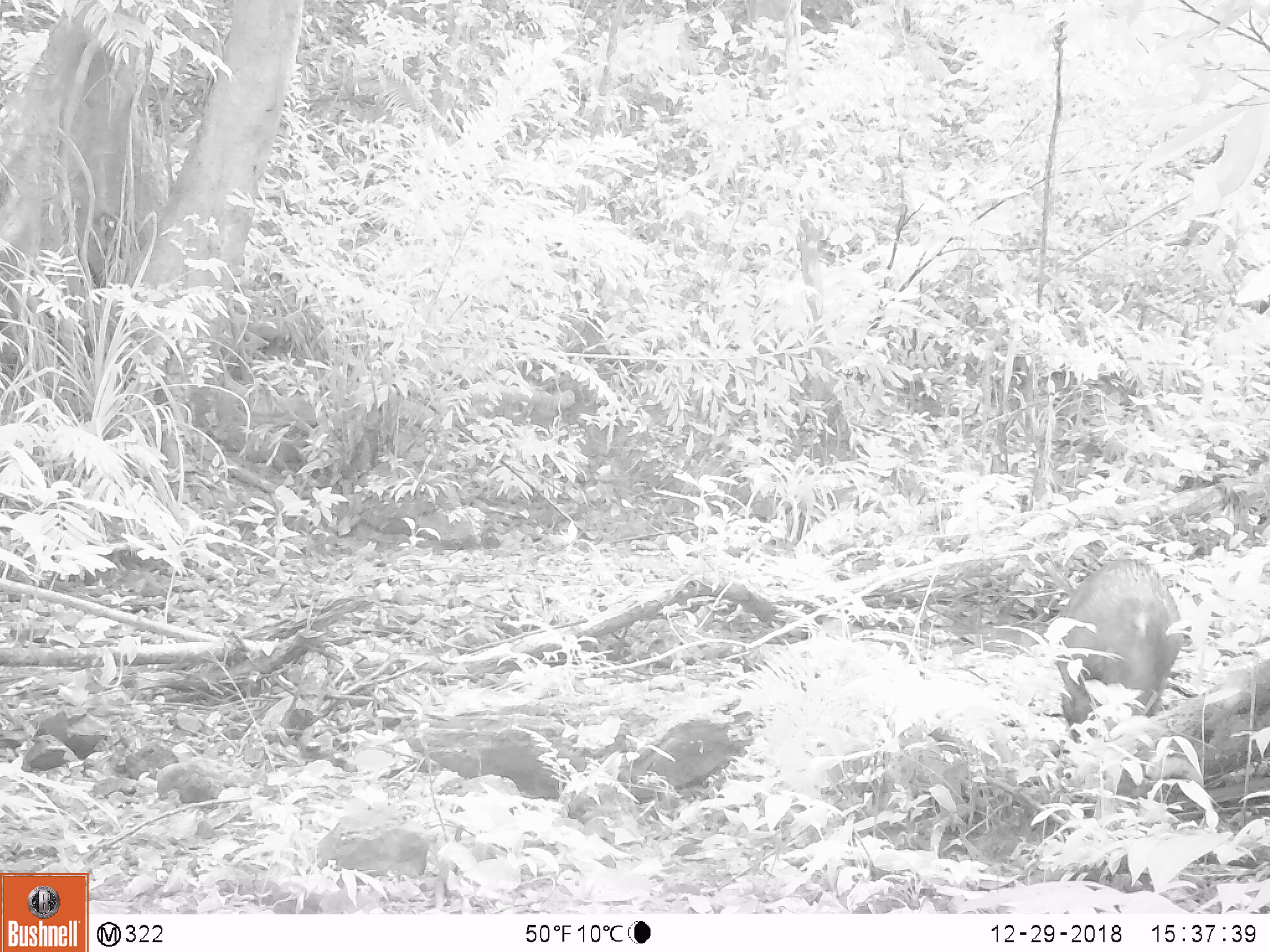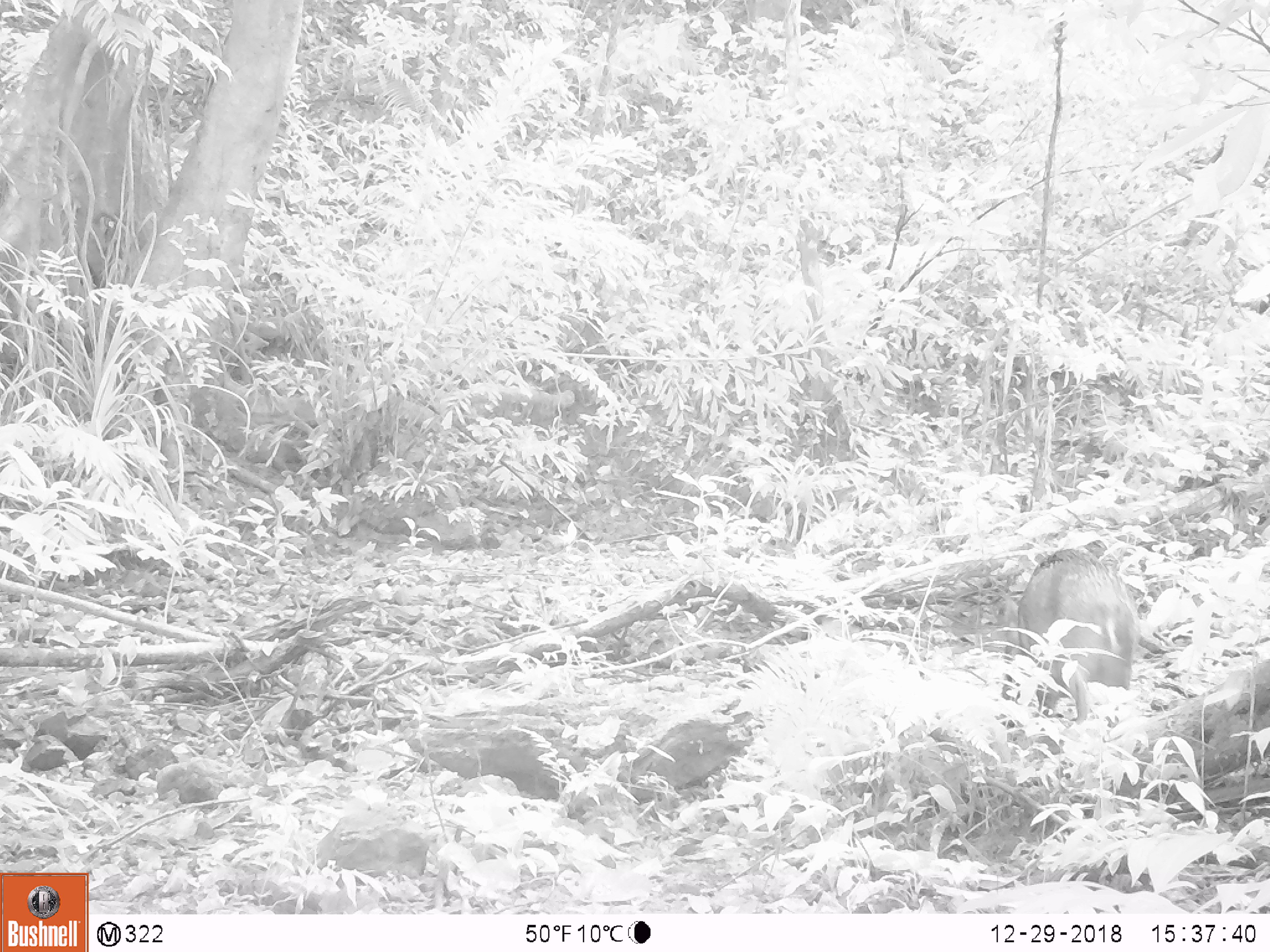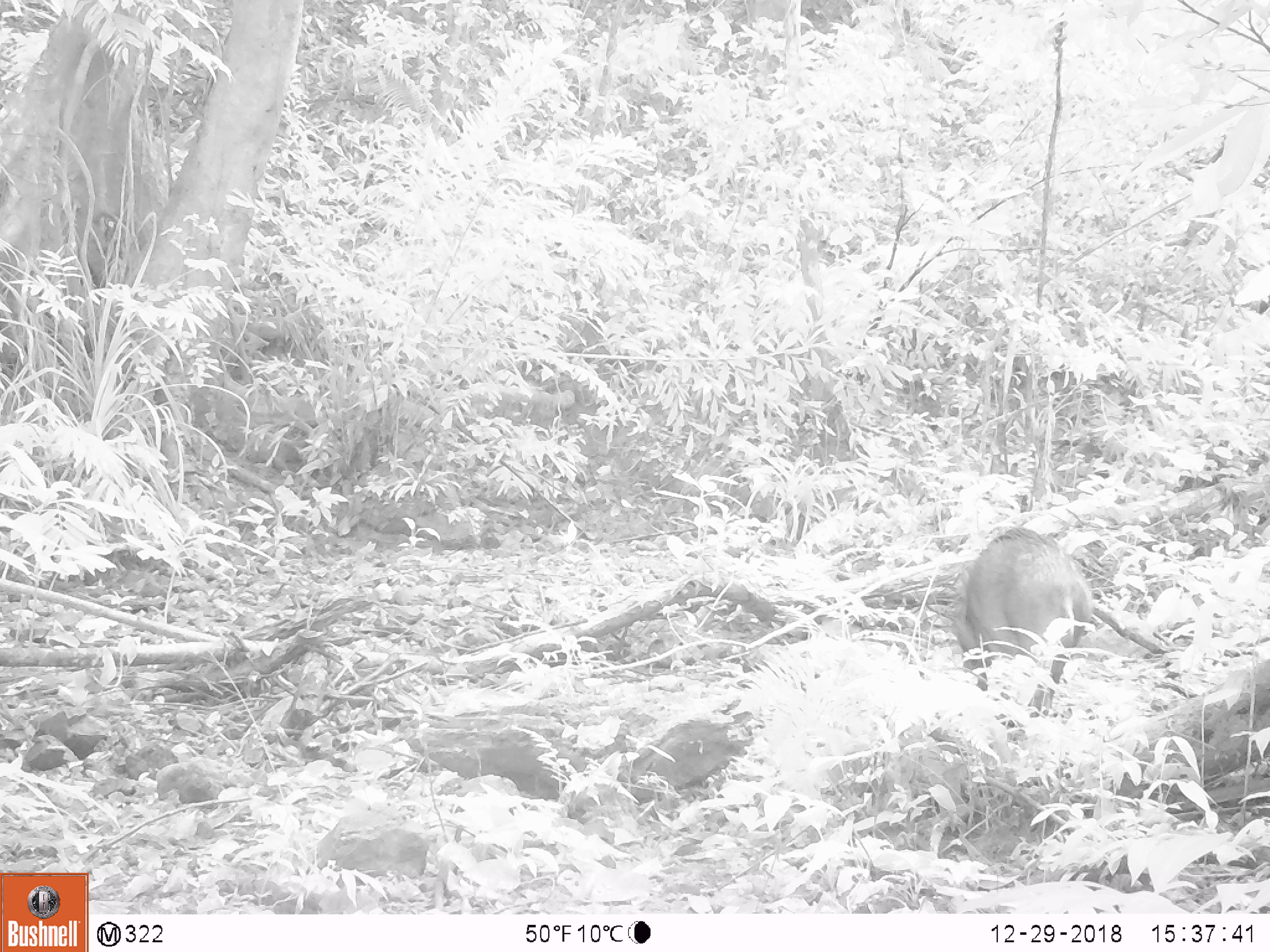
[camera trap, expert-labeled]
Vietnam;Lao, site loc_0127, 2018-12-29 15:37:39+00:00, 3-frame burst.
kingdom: Animalia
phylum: Chordata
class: Mammalia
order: Artiodactyla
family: Suidae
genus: Sus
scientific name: Sus scrofa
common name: eurasian wild pig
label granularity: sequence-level